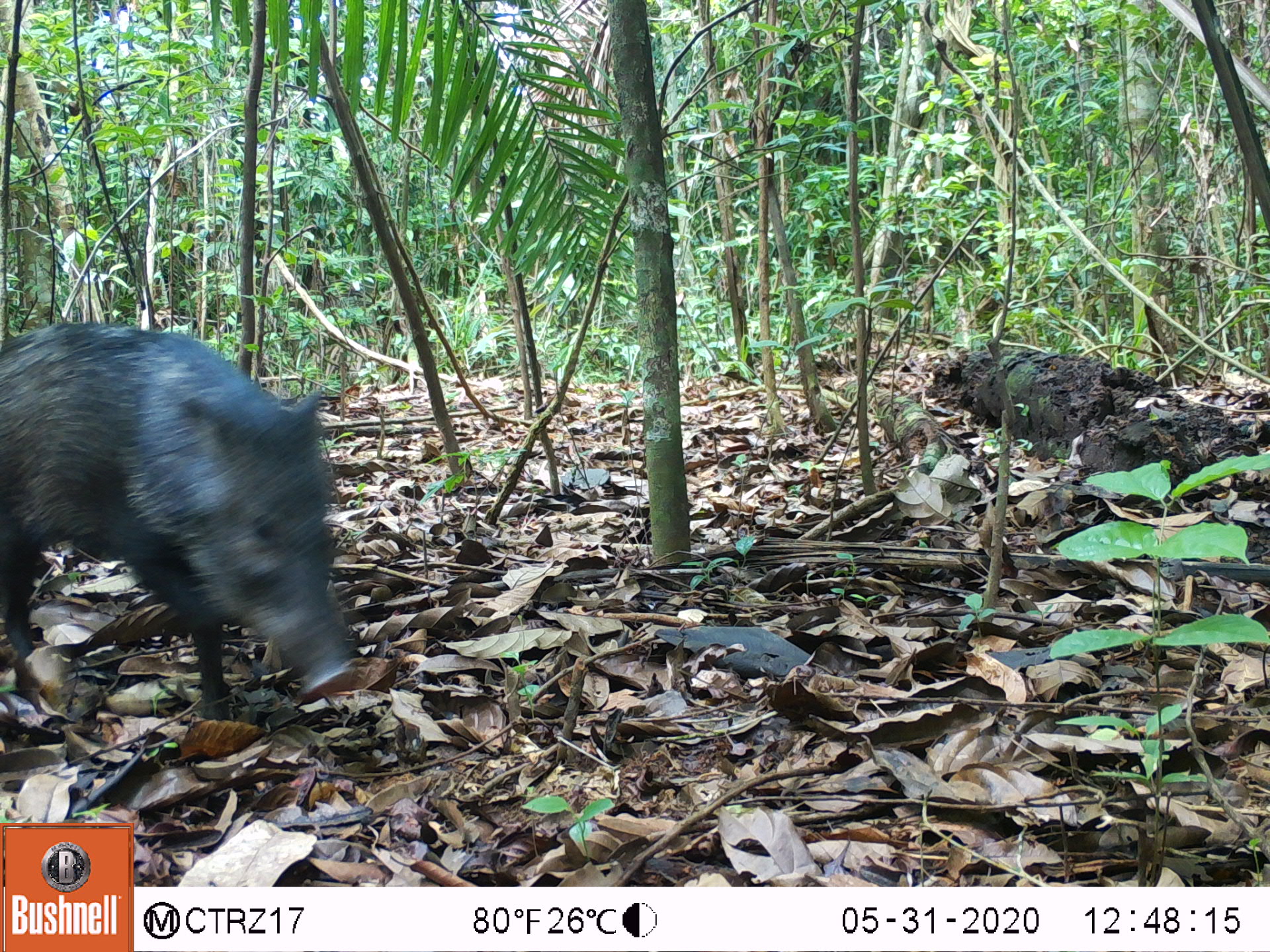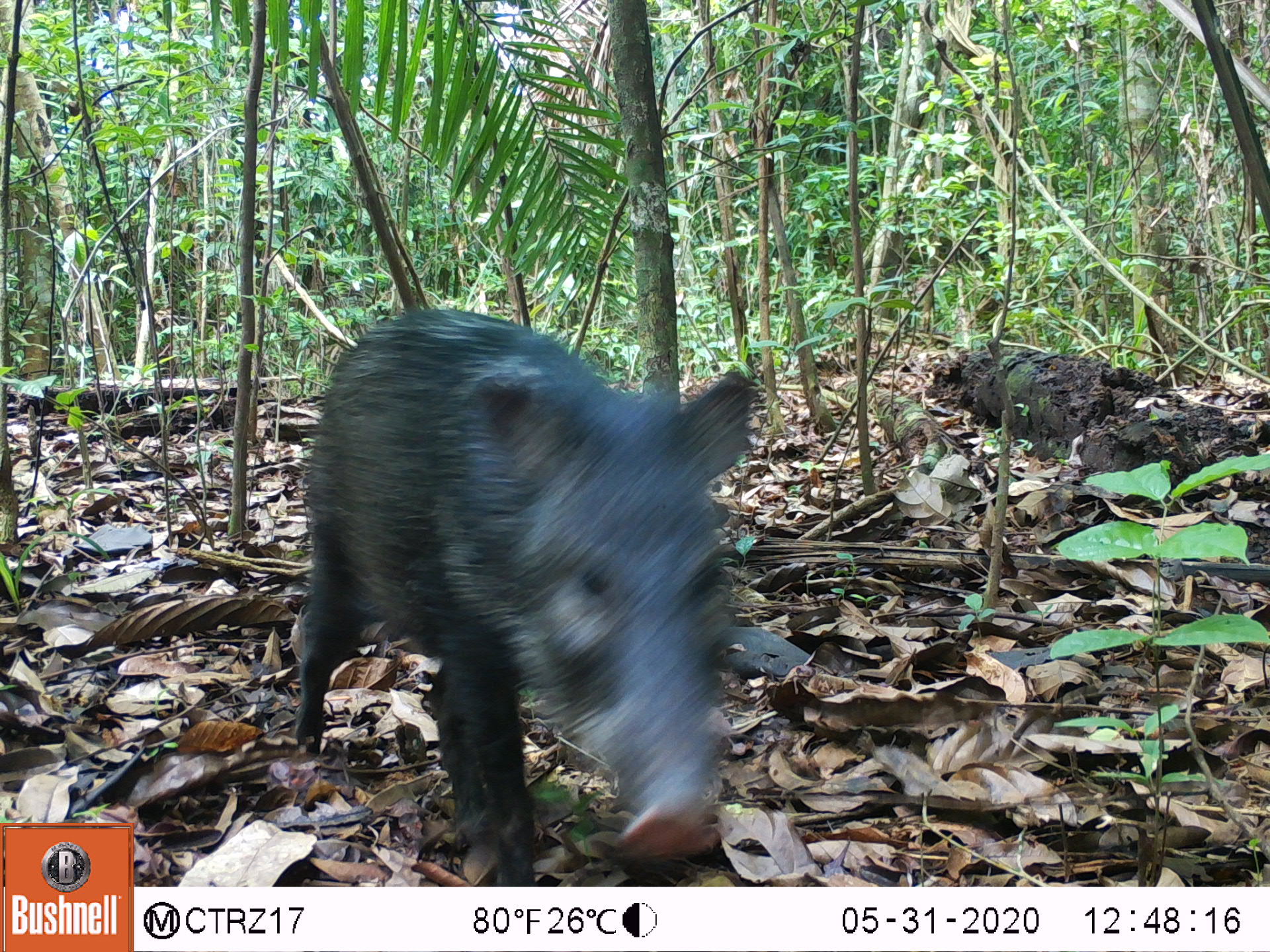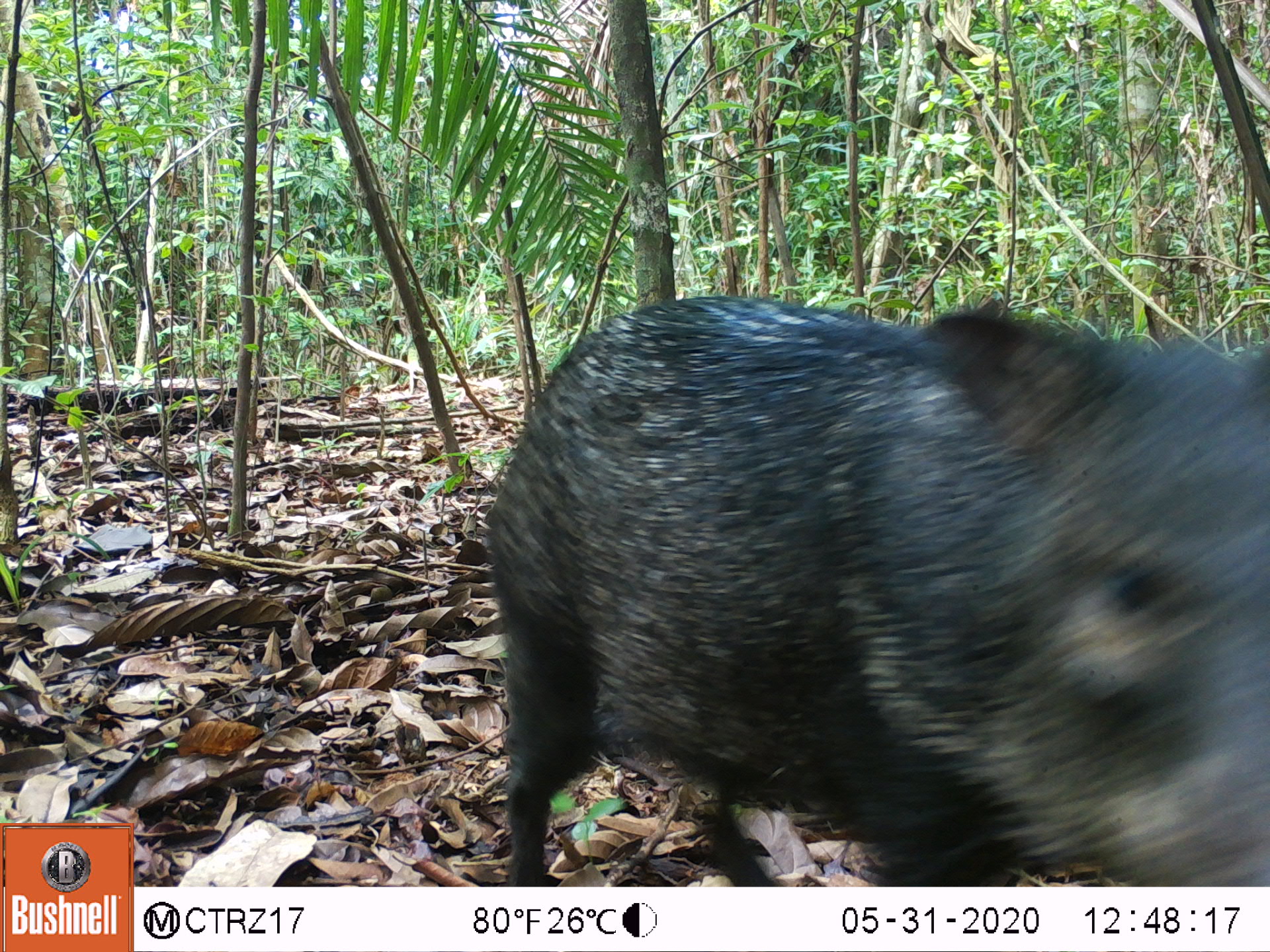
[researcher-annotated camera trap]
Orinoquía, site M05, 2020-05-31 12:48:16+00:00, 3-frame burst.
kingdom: Animalia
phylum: Chordata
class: Mammalia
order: Artiodactyla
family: Tayassuidae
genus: Pecari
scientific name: Pecari tajacu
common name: collared peccary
Collared peccary (Pecari tajacu).